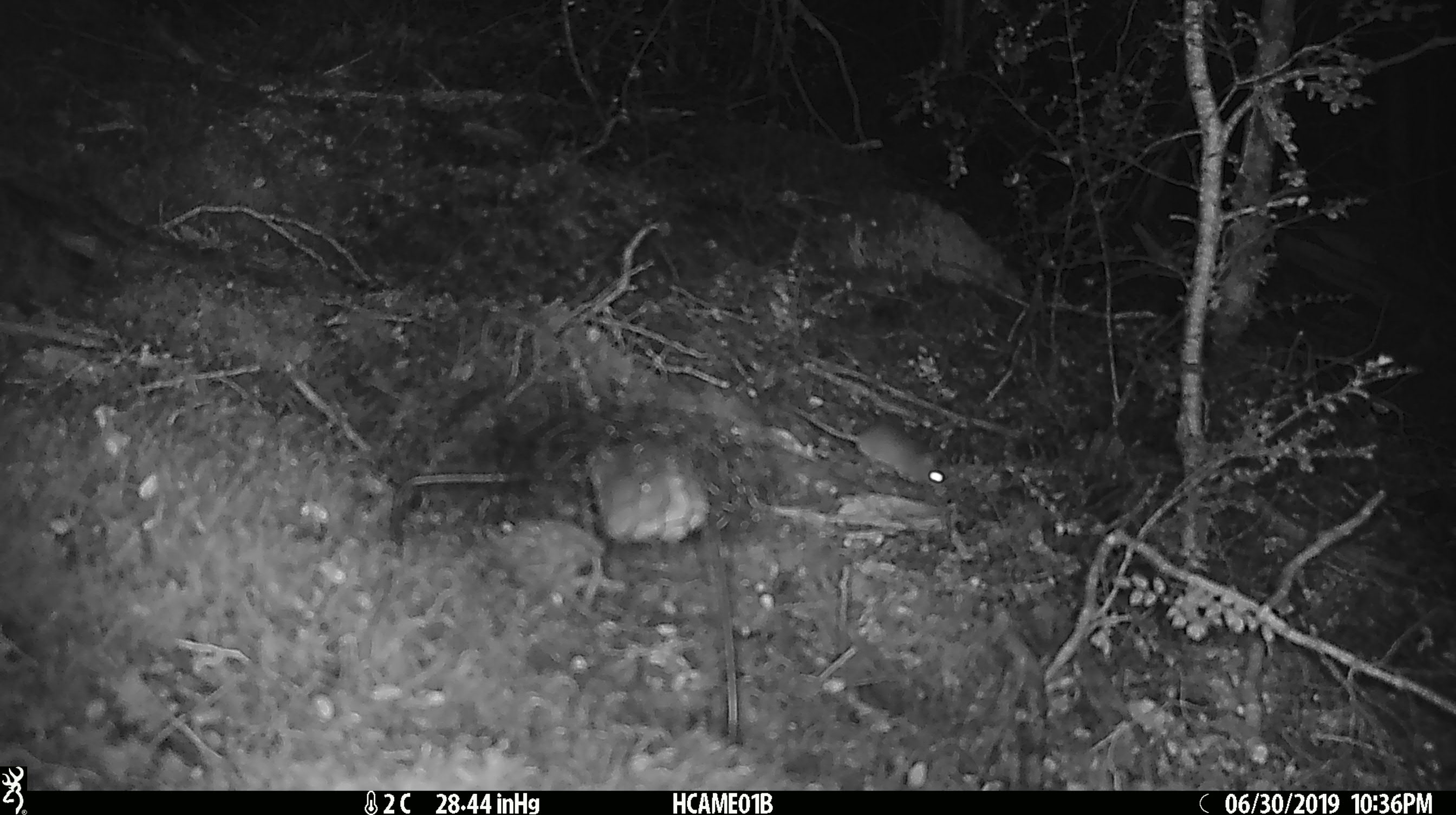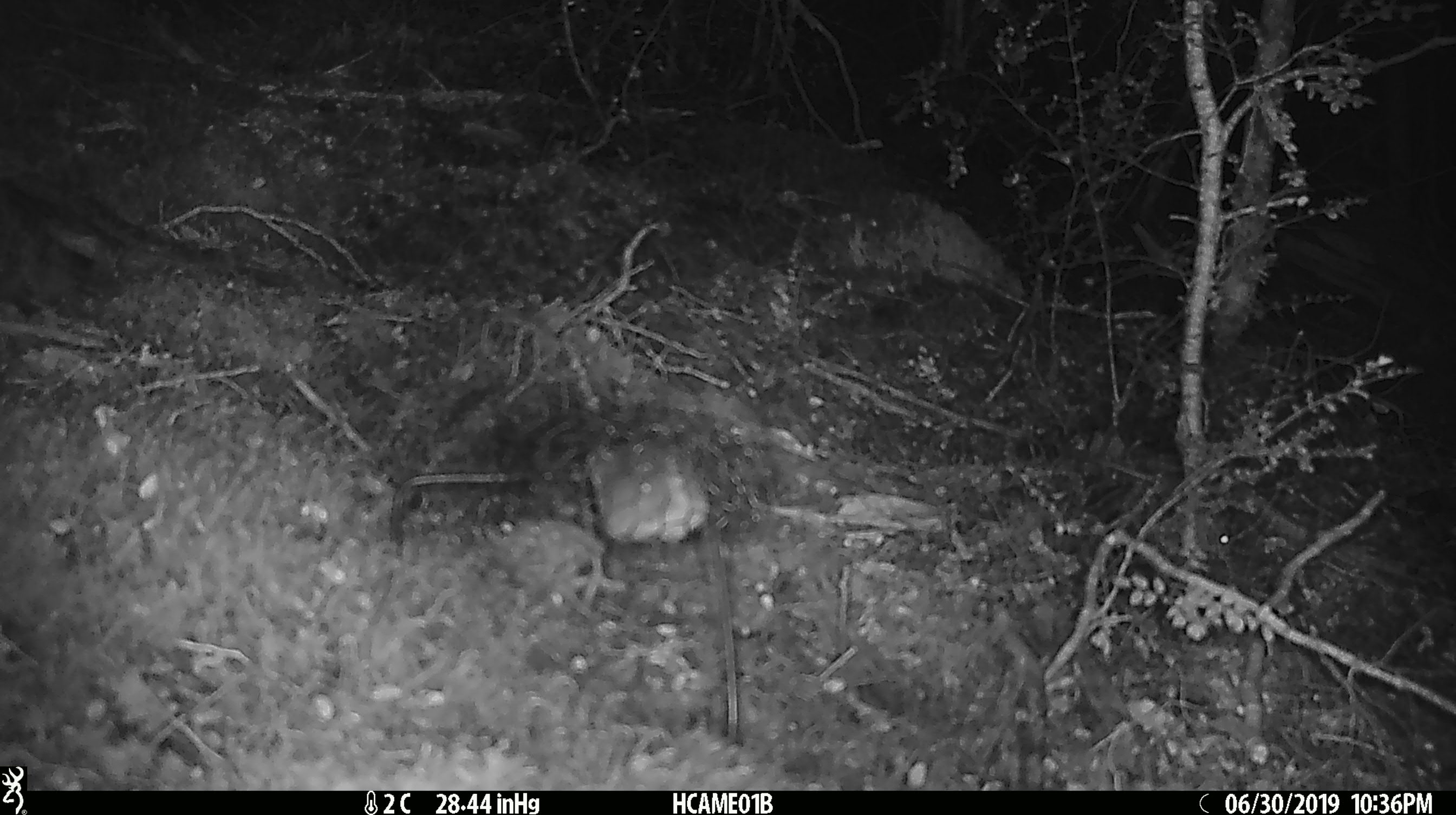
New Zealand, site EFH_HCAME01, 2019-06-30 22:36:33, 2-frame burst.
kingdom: Animalia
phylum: Chordata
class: Mammalia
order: Rodentia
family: Muridae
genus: Mus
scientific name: Mus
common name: mouse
Mouse (Mus).